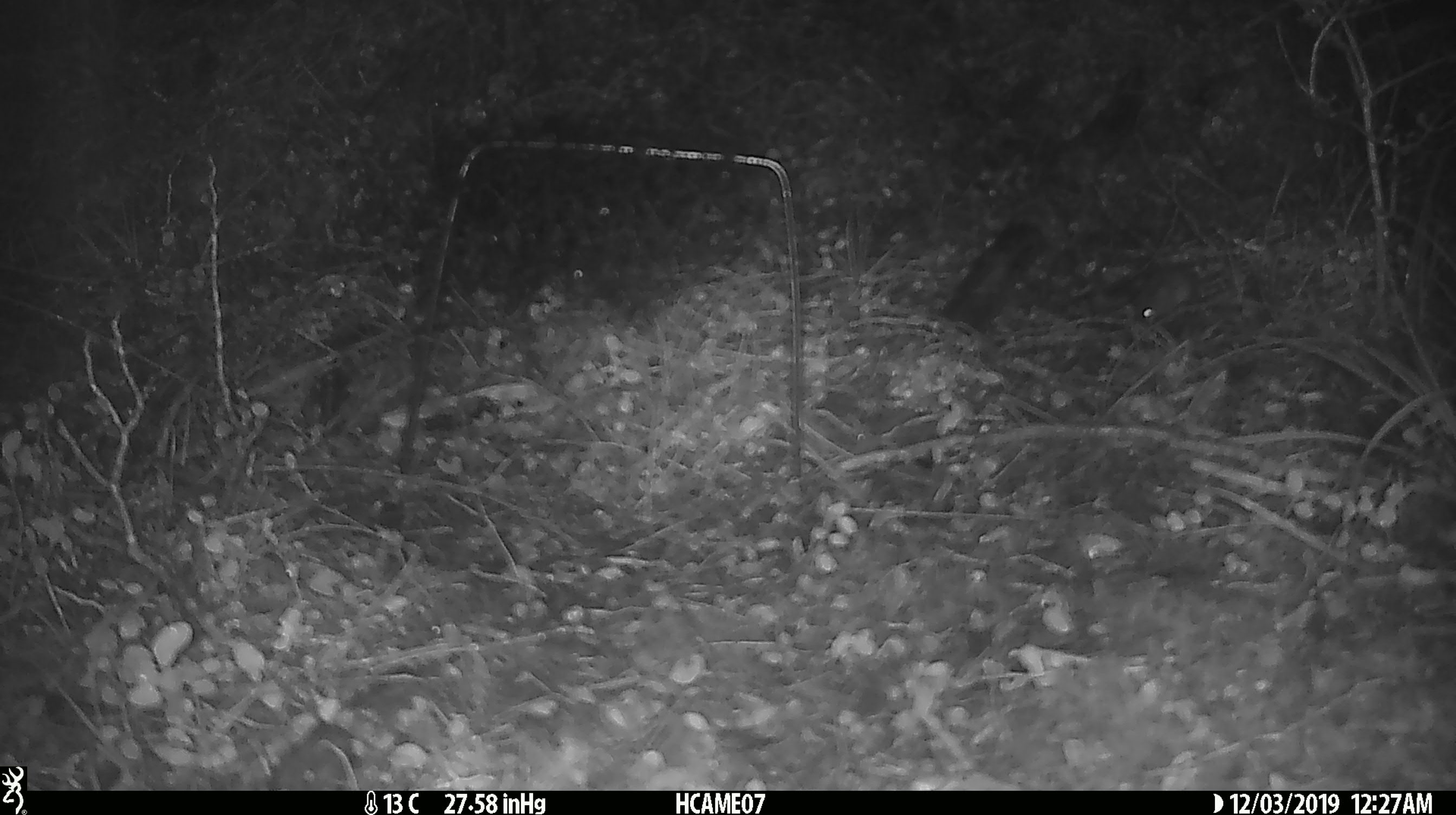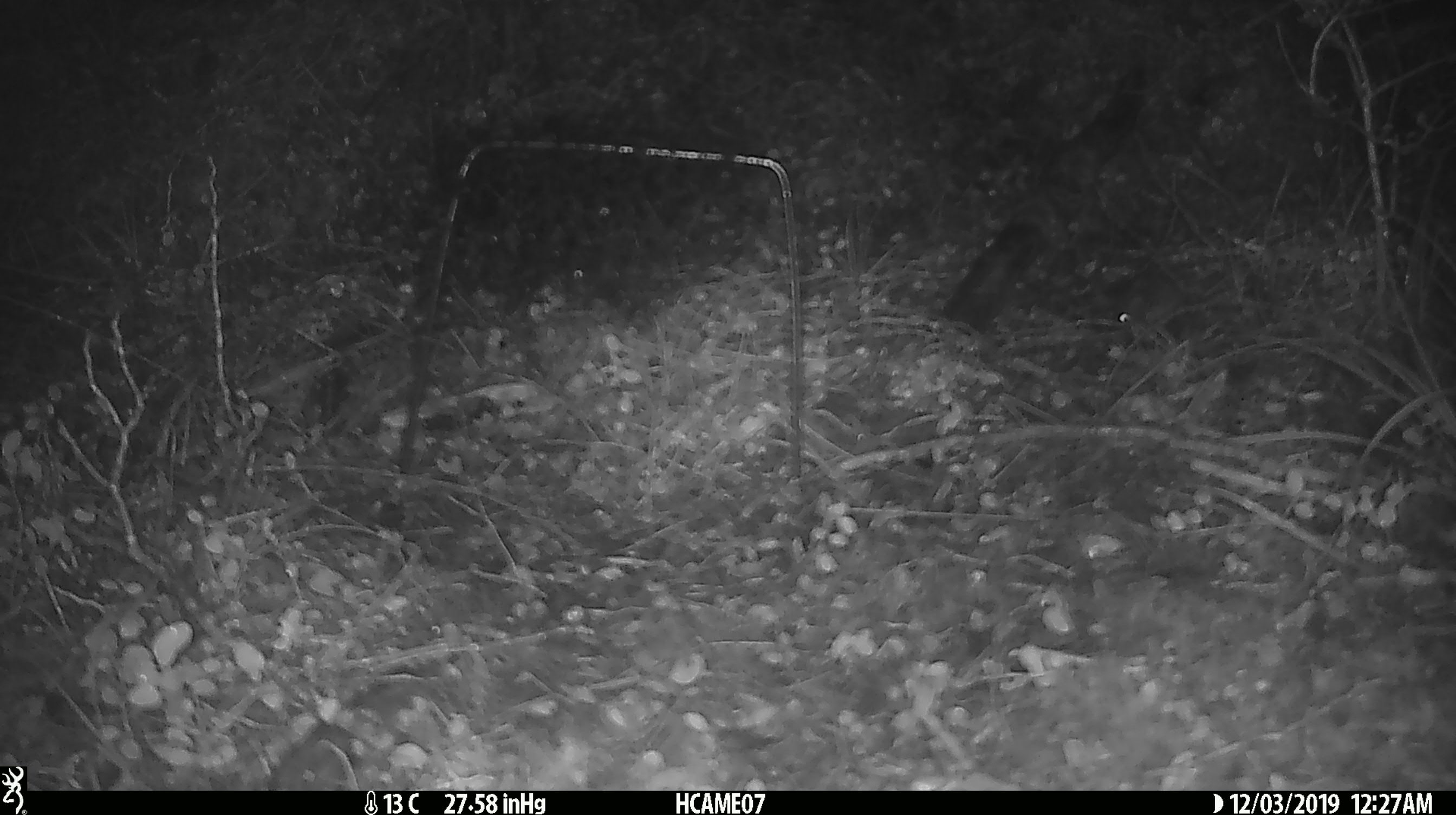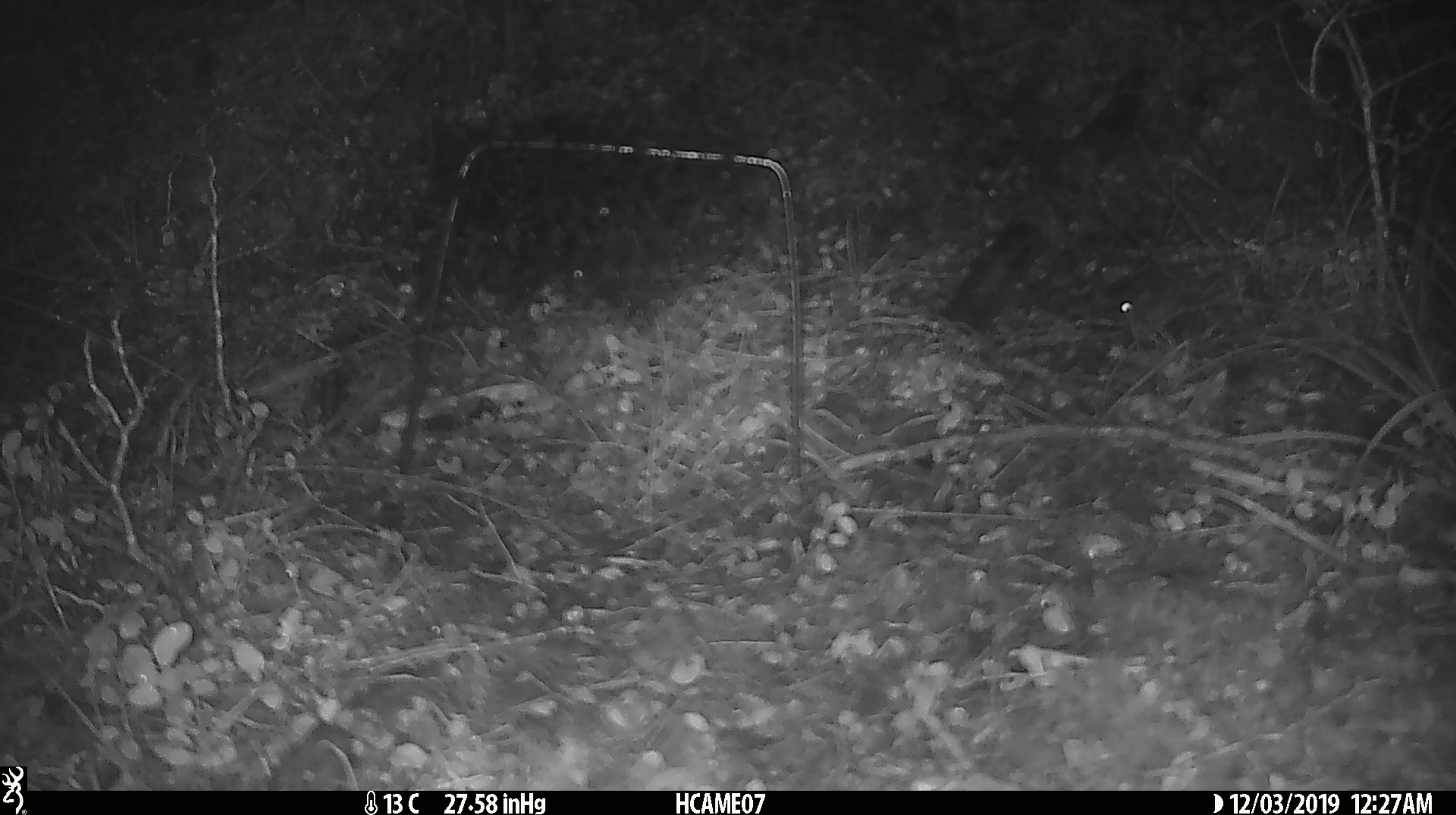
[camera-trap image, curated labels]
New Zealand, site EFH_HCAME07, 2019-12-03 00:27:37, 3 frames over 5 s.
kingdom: Animalia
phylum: Chordata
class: Mammalia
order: Rodentia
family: Muridae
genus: Mus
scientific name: Mus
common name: mouse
Mouse (Mus).